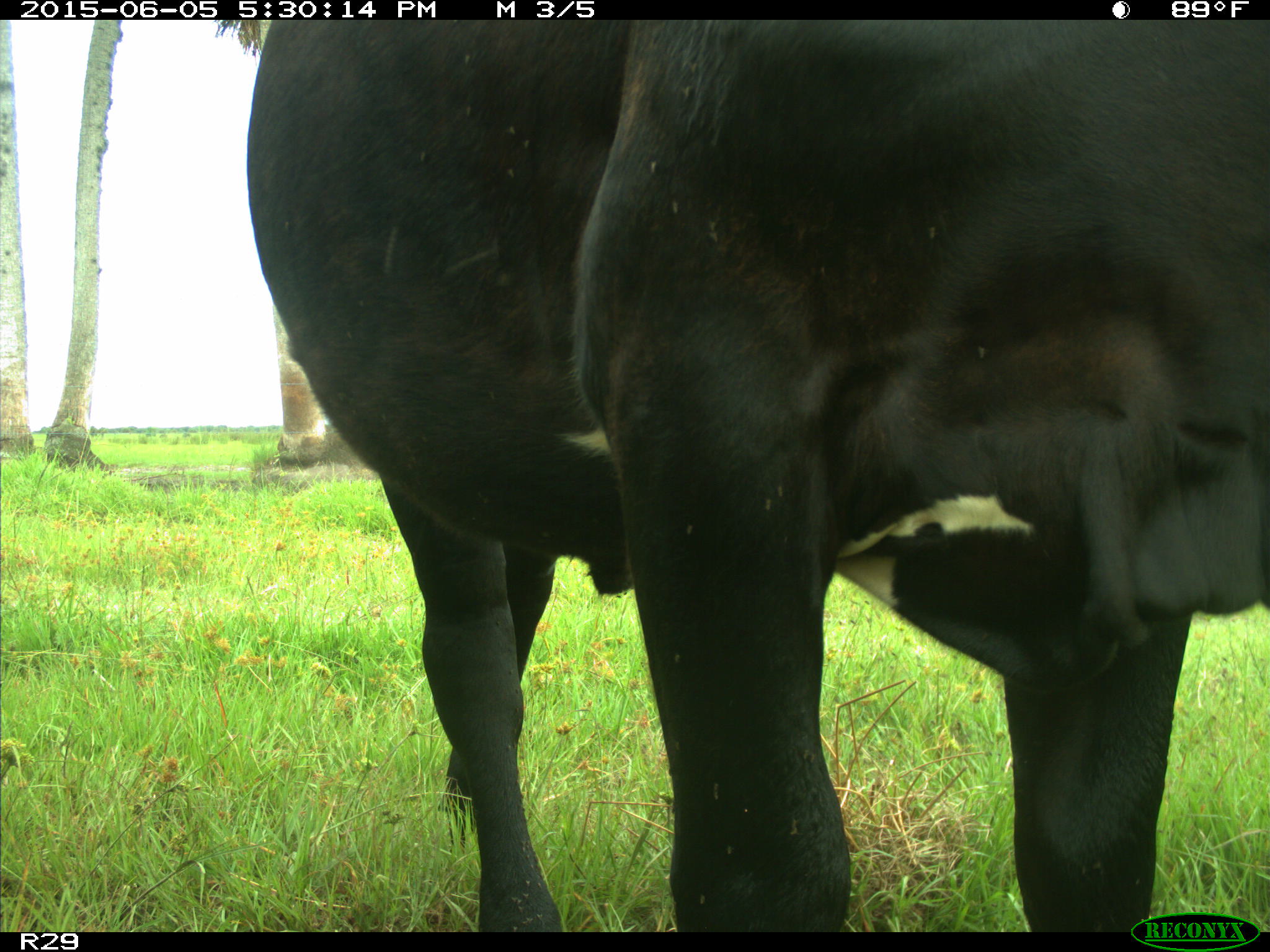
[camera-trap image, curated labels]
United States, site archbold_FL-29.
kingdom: Animalia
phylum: Chordata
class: Mammalia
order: Artiodactyla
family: Bovidae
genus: Bos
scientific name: Bos taurus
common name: domestic cow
Bos taurus (domestic cow).